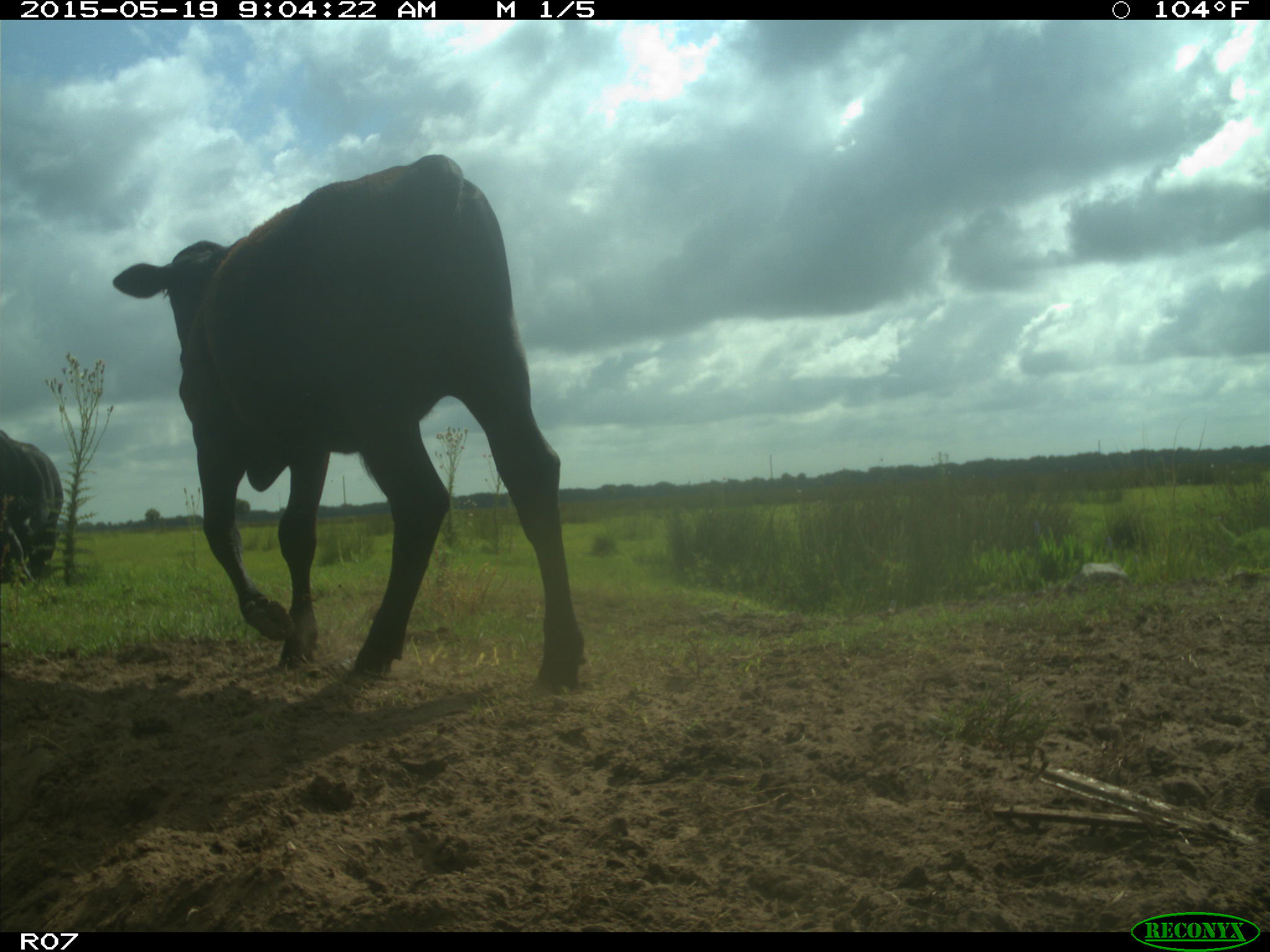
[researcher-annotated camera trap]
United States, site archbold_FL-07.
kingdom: Animalia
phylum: Chordata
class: Mammalia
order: Artiodactyla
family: Bovidae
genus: Bos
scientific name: Bos taurus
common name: domestic cow